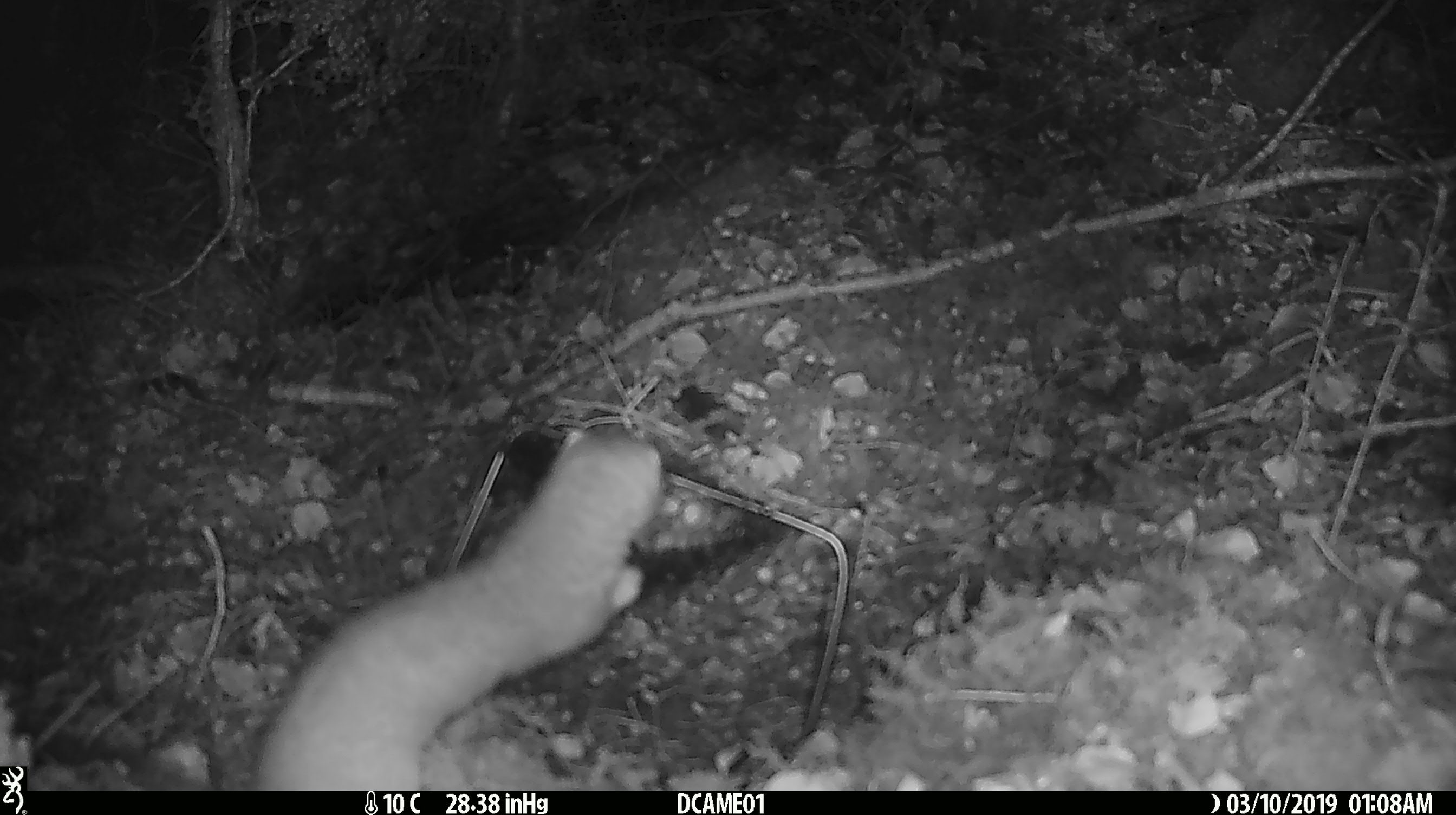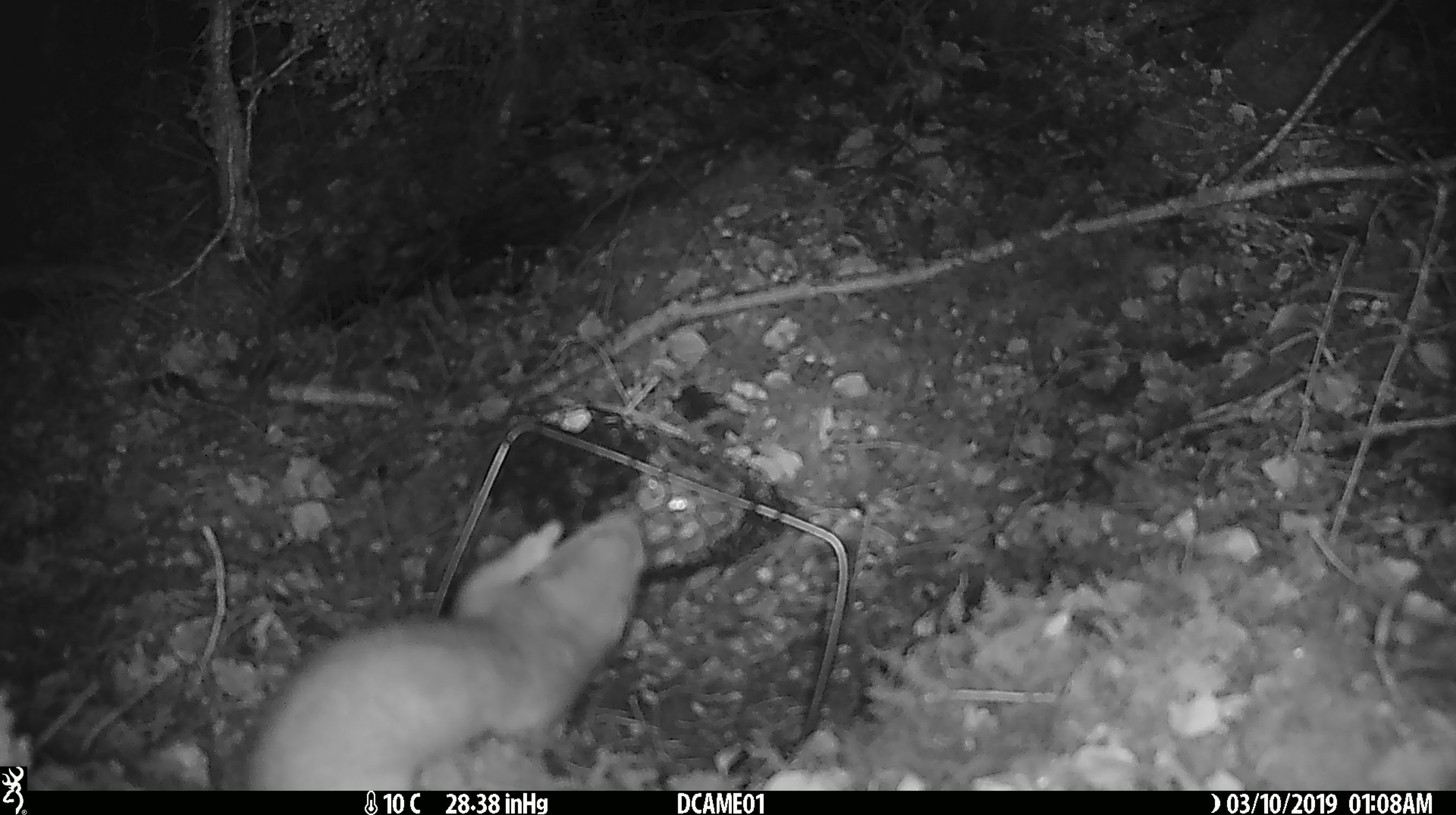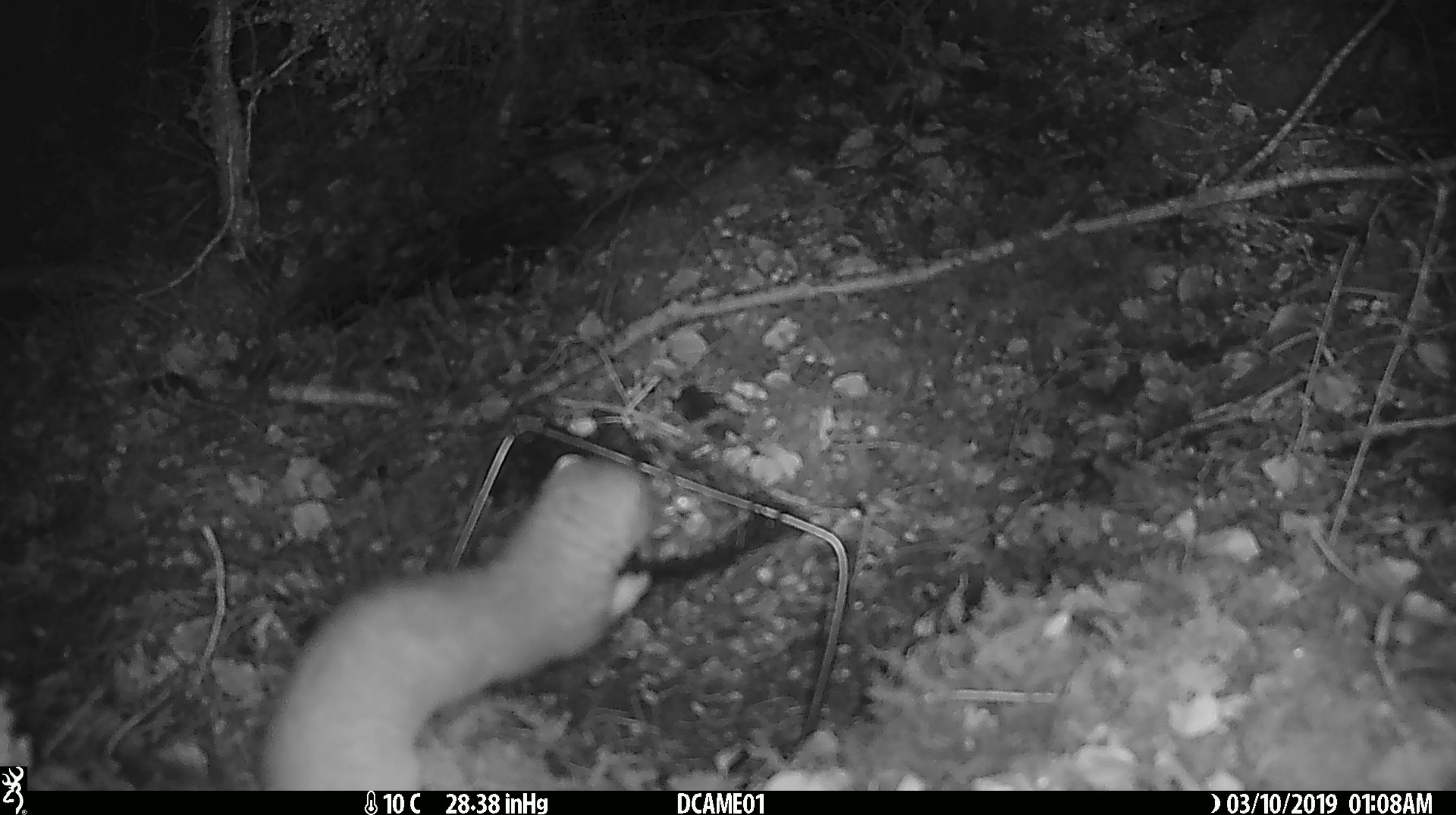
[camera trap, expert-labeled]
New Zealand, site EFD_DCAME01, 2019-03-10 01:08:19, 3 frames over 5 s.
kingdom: Animalia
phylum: Chordata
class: Mammalia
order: Carnivora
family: Mustelidae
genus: Mustela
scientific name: Mustela erminea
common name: stoat